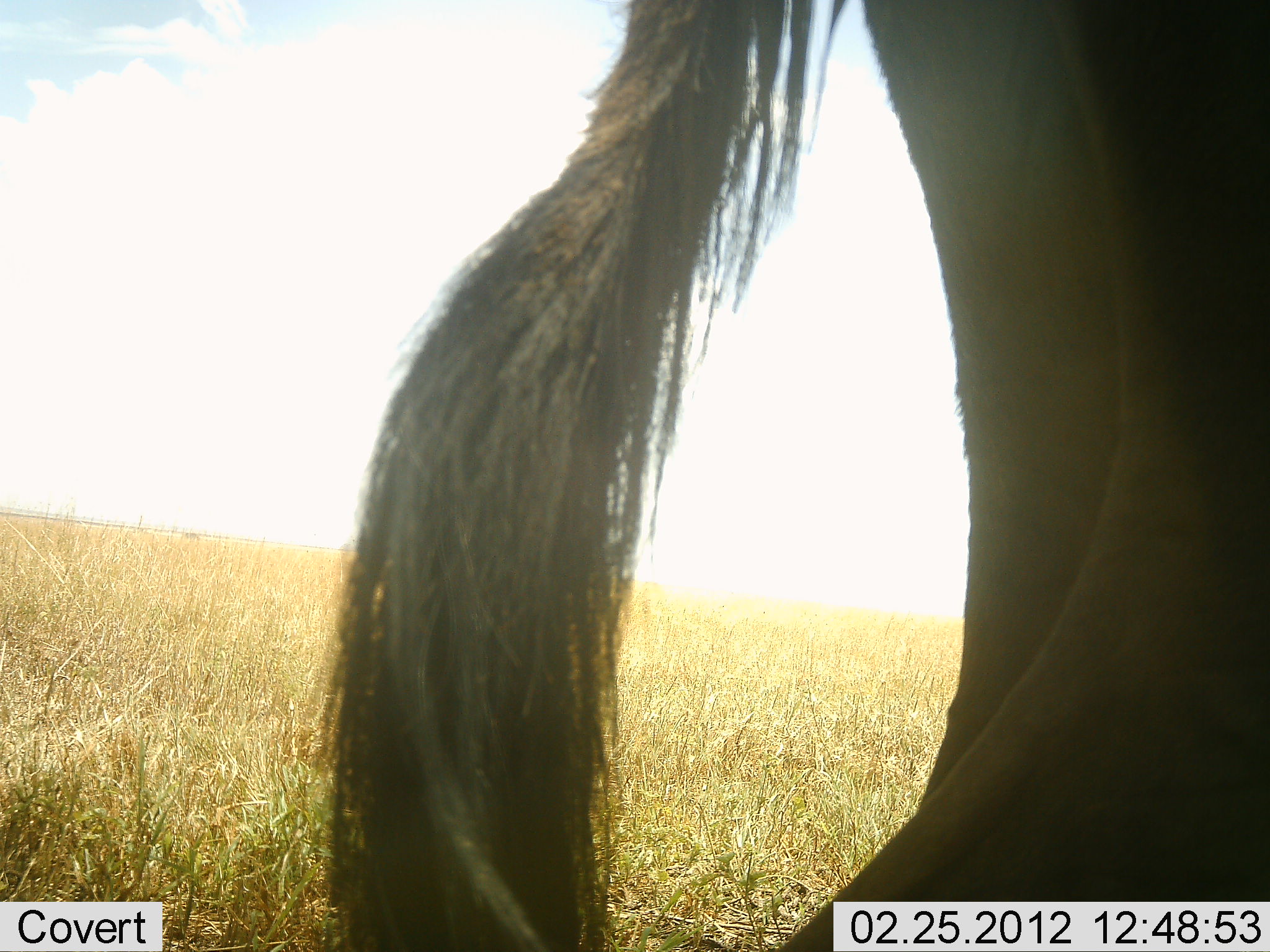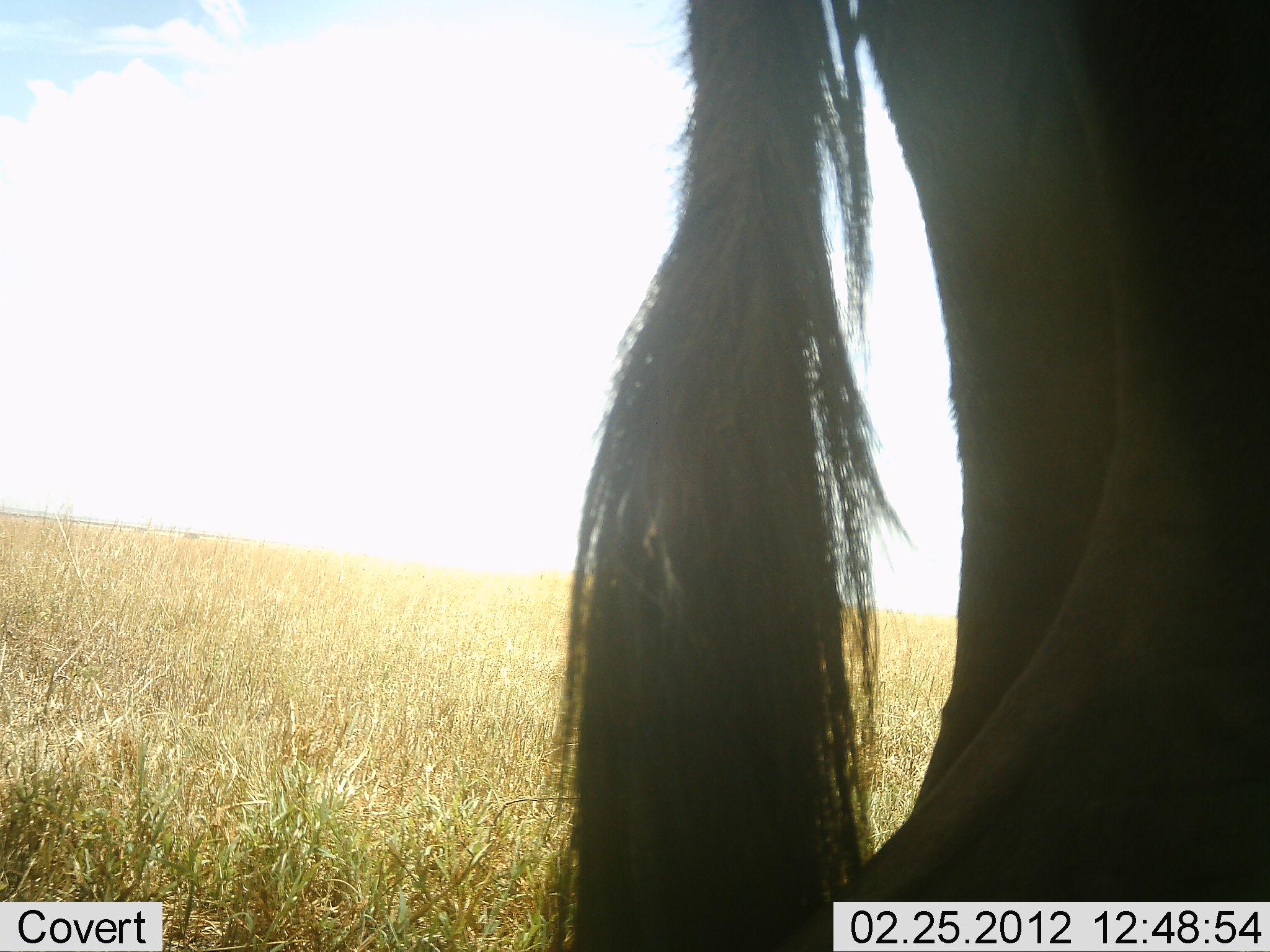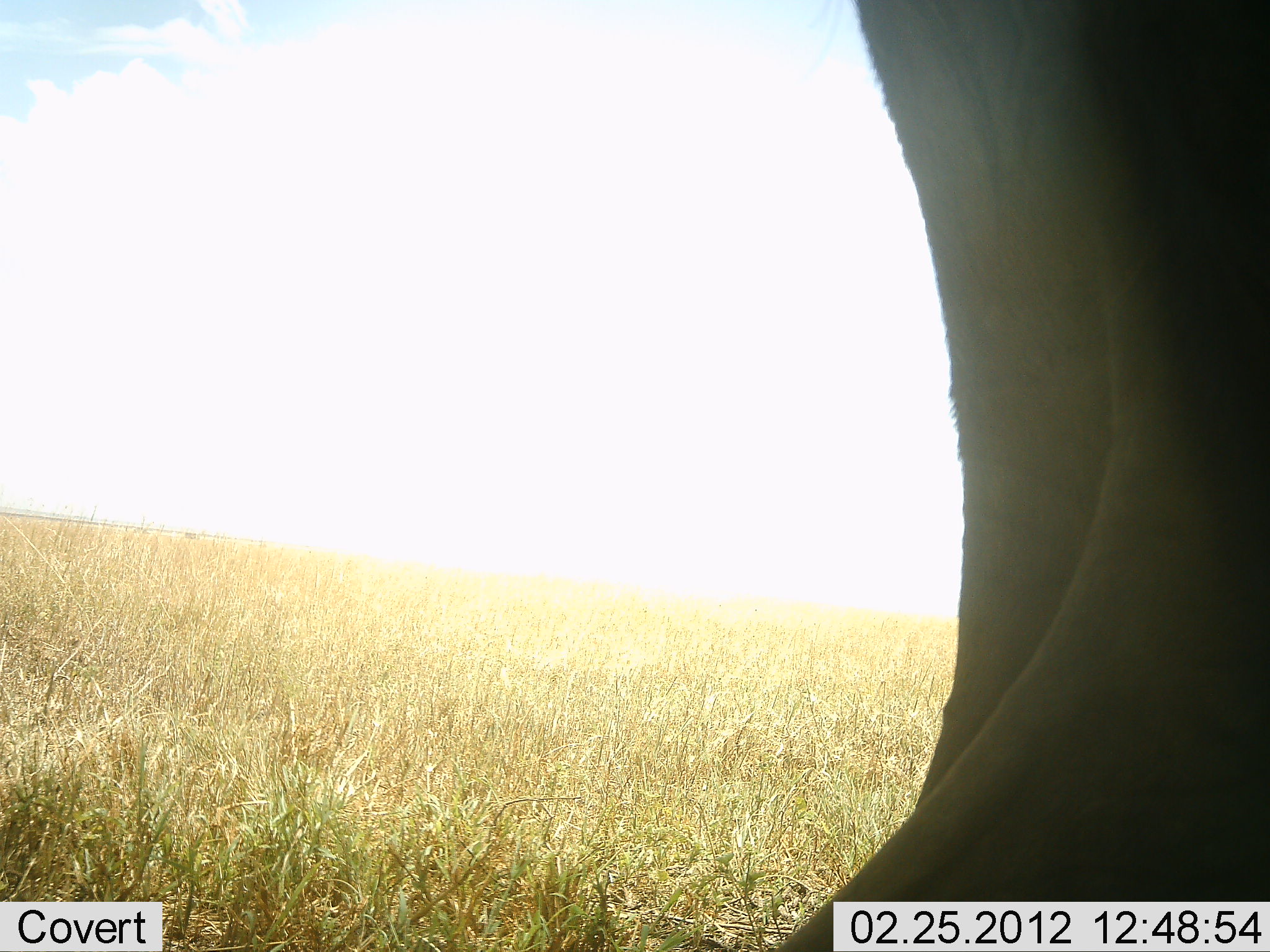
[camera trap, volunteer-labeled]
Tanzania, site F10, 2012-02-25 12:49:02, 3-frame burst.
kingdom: Animalia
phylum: Chordata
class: Mammalia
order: Artiodactyla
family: Bovidae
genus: Connochaetes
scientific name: Connochaetes taurinus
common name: blue wildebeest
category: wildebeest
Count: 1.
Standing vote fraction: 93%.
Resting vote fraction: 7%.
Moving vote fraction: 7%.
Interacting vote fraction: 0%.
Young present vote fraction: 0%.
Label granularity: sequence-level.